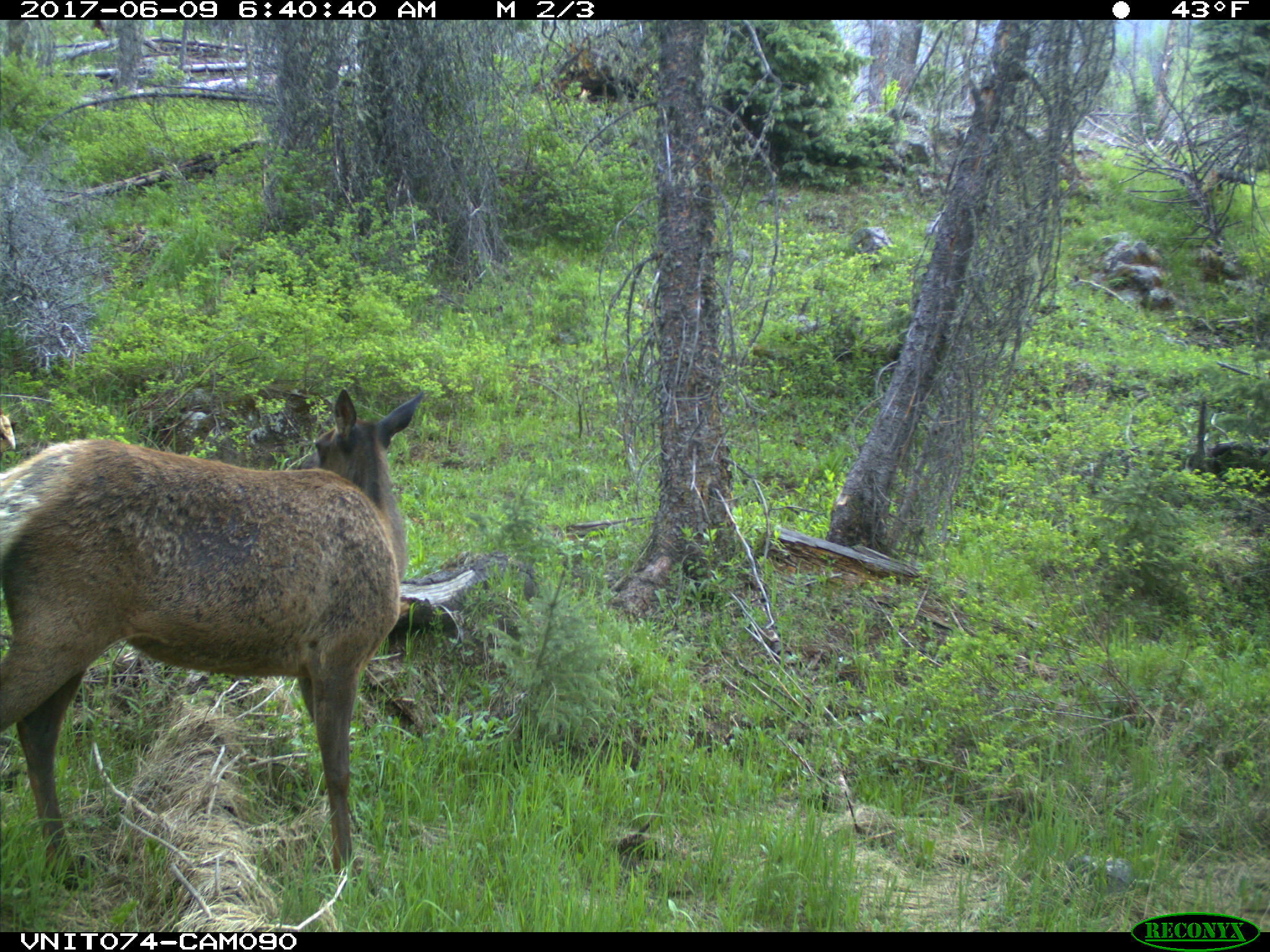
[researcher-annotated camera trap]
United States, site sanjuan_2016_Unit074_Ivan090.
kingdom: Animalia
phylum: Chordata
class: Mammalia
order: Artiodactyla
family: Cervidae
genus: Cervus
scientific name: Cervus elaphus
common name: red deer